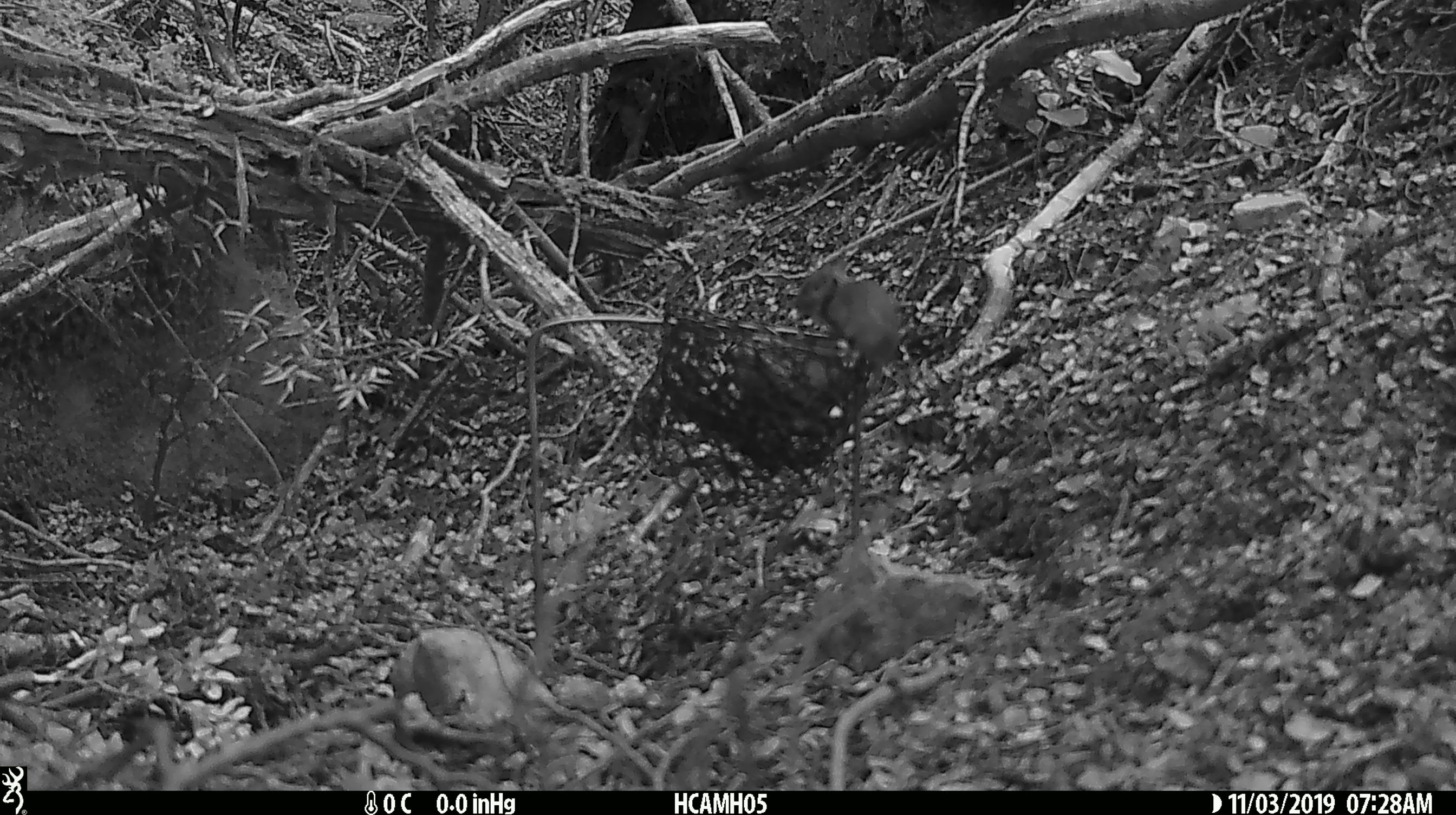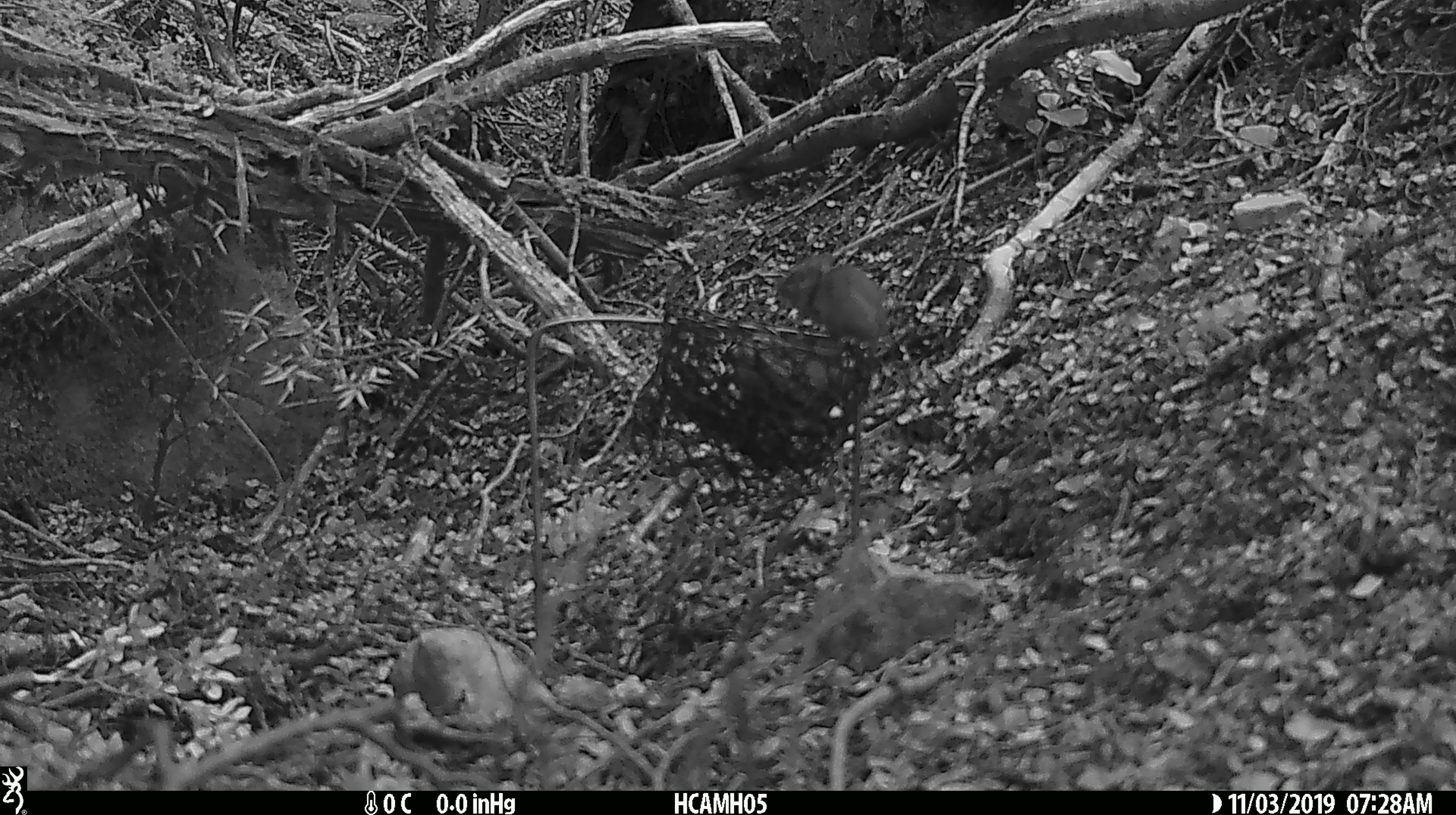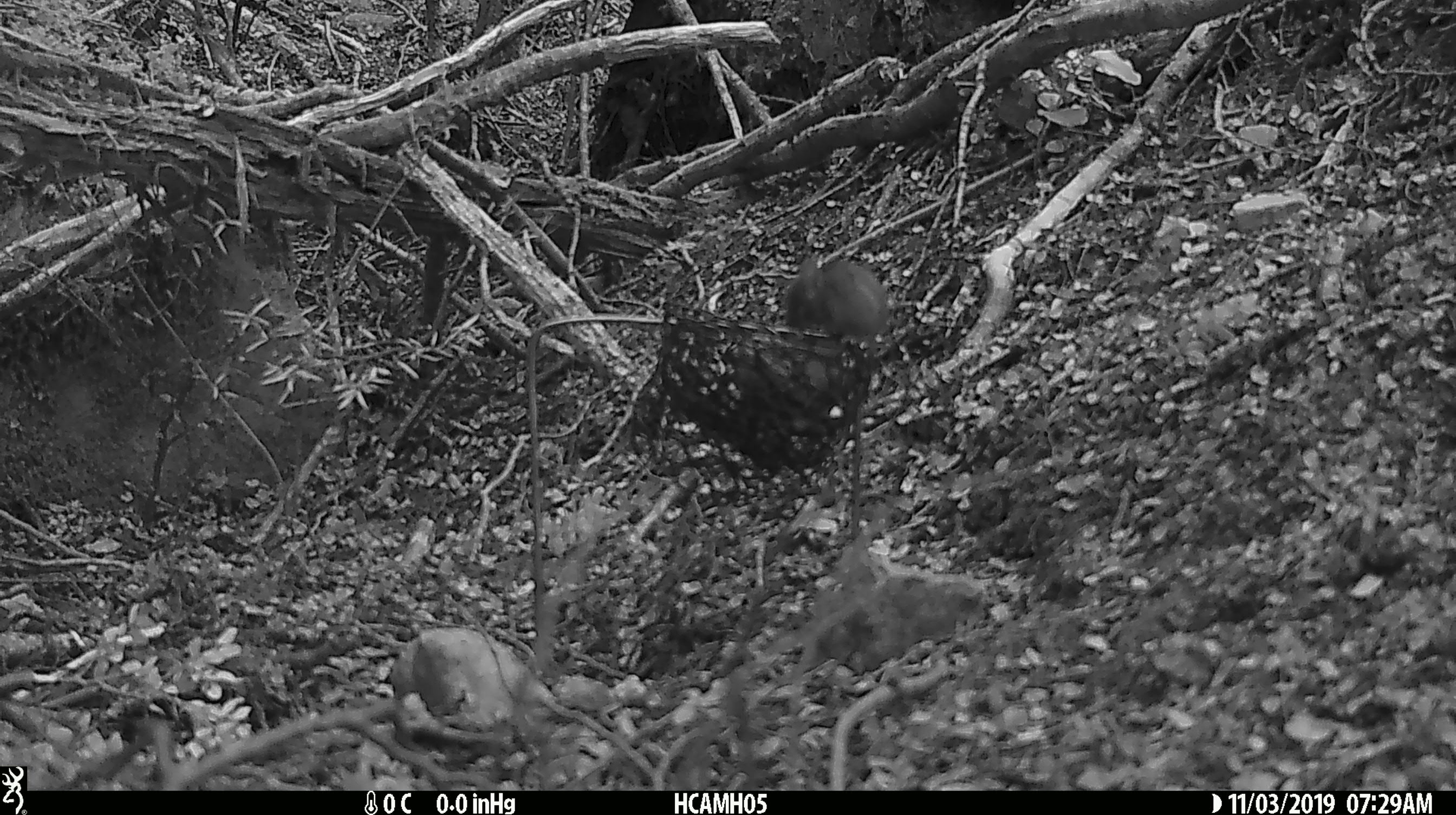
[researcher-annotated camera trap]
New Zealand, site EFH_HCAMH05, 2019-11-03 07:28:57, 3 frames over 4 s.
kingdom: Animalia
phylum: Chordata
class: Mammalia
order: Rodentia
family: Muridae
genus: Mus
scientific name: Mus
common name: mouse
Mouse (Mus).